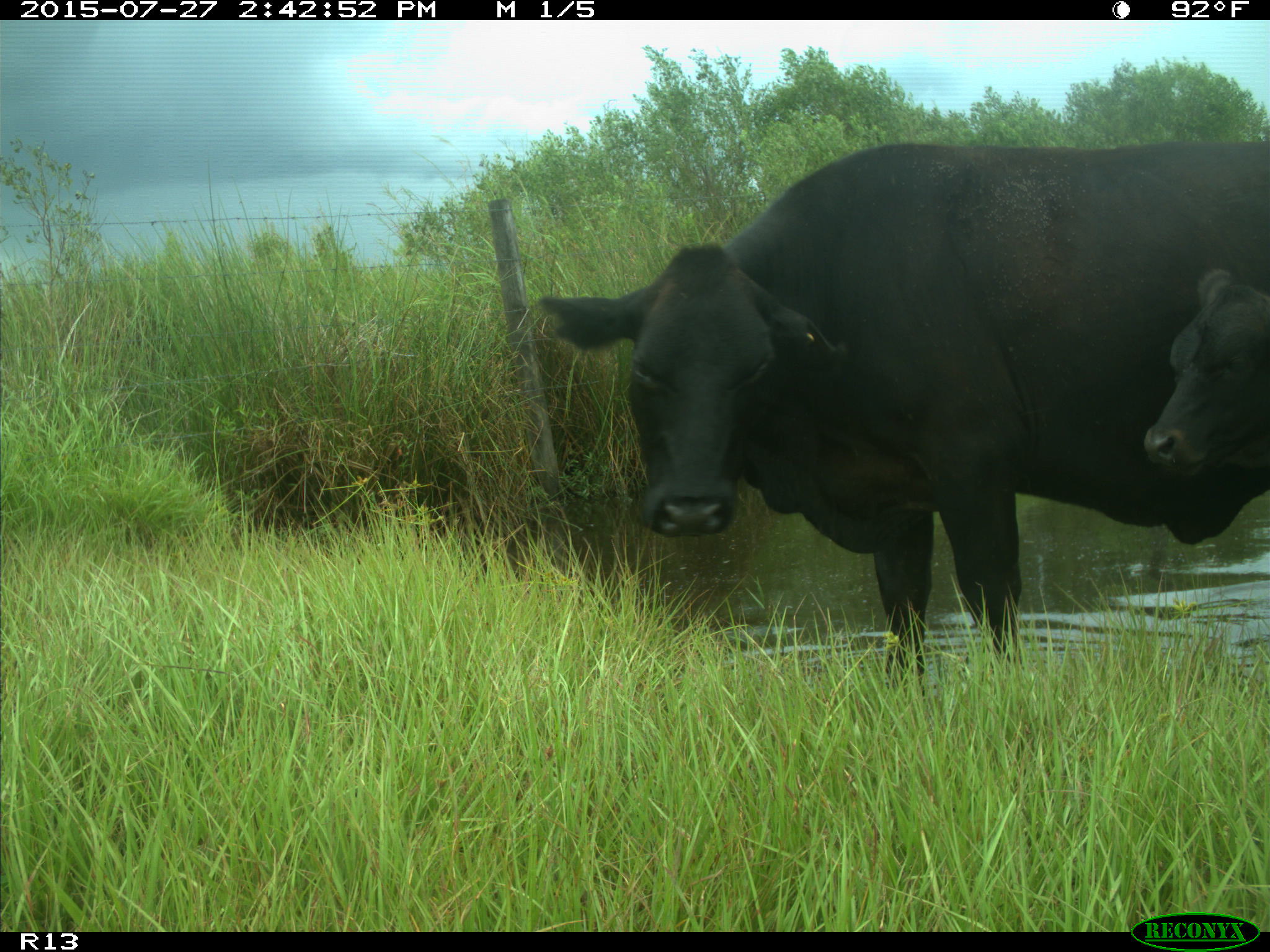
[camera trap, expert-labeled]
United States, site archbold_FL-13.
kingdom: Animalia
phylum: Chordata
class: Mammalia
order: Artiodactyla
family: Bovidae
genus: Bos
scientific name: Bos taurus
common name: domestic cow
Bos taurus (domestic cow).